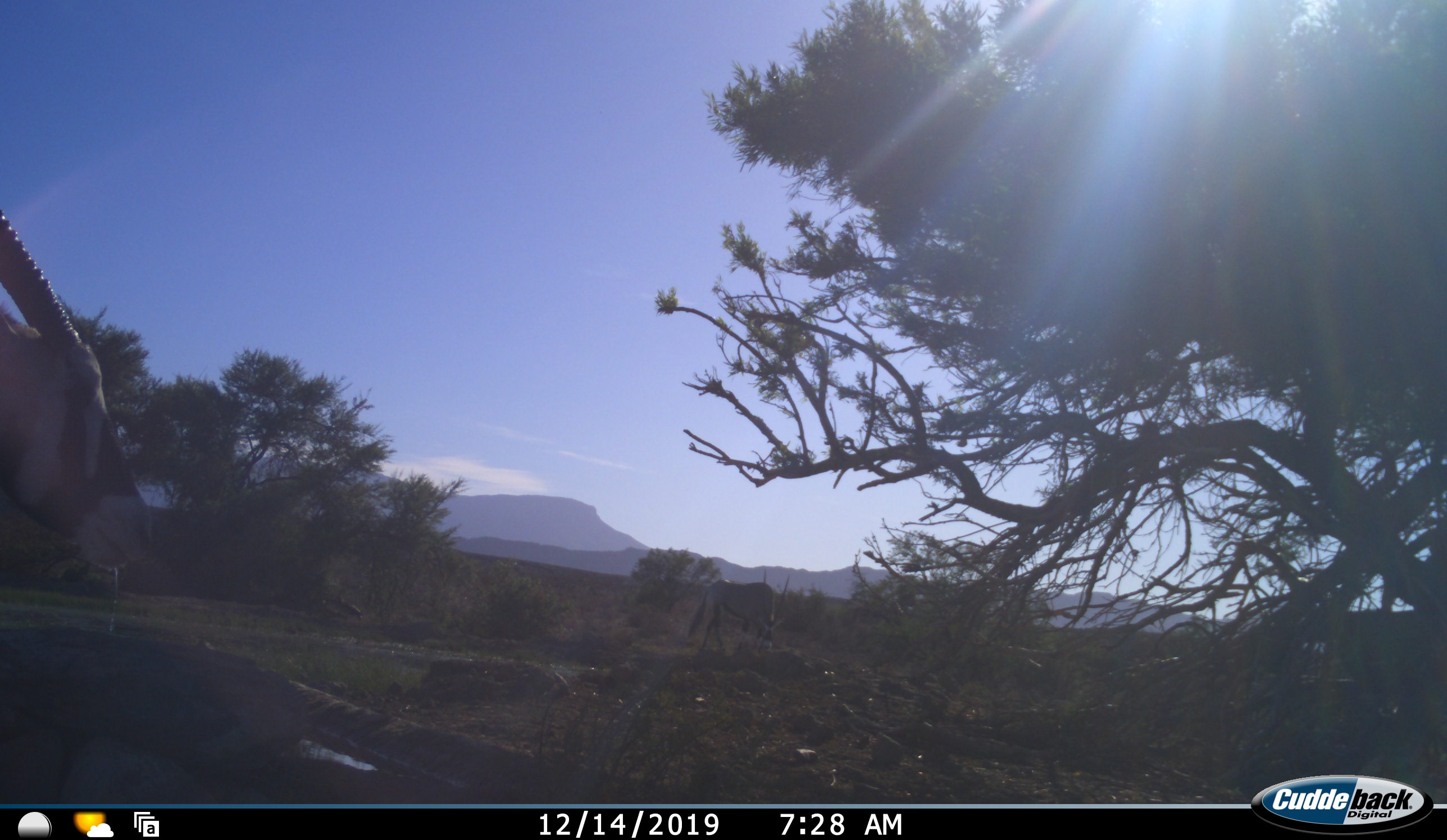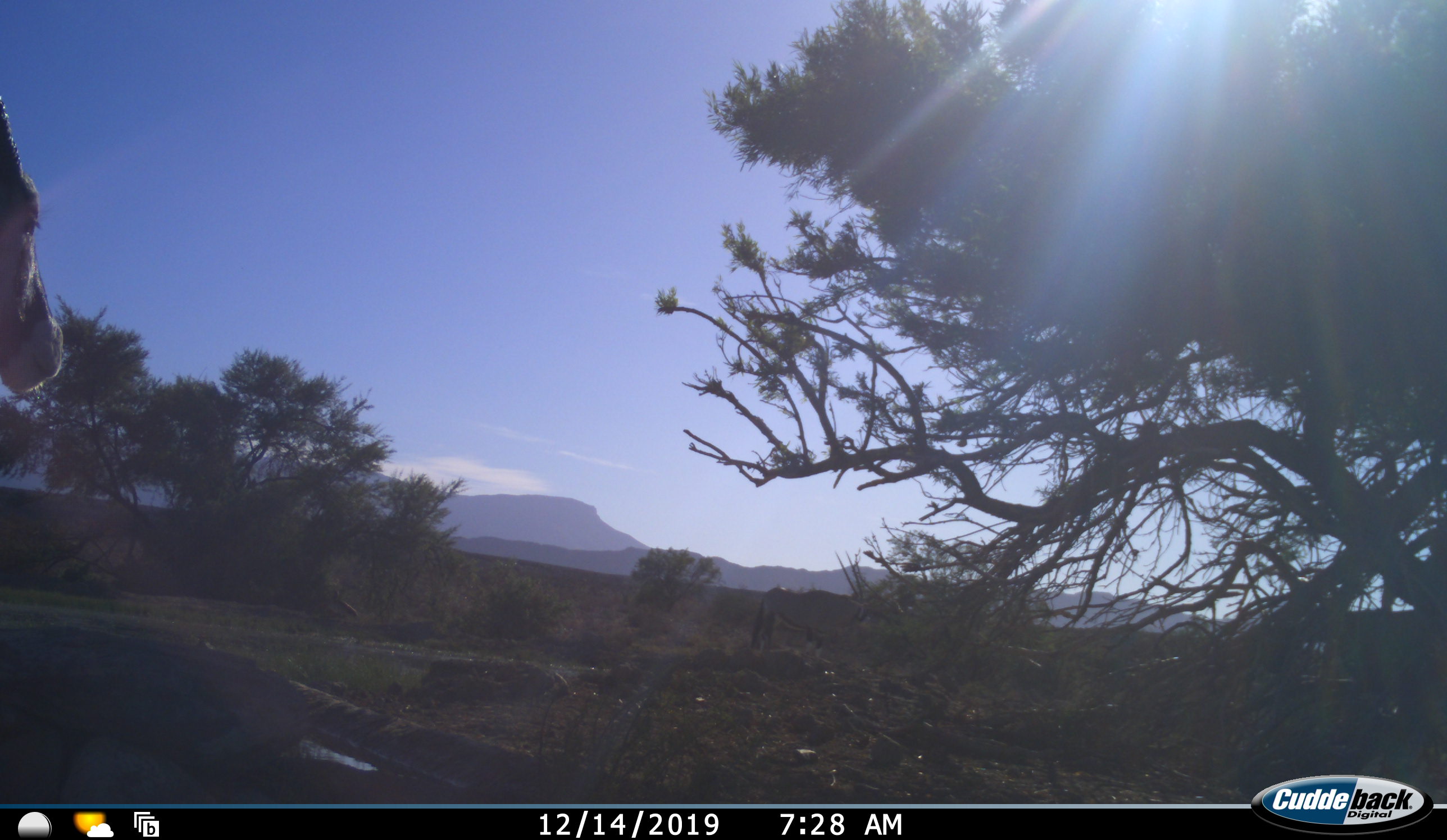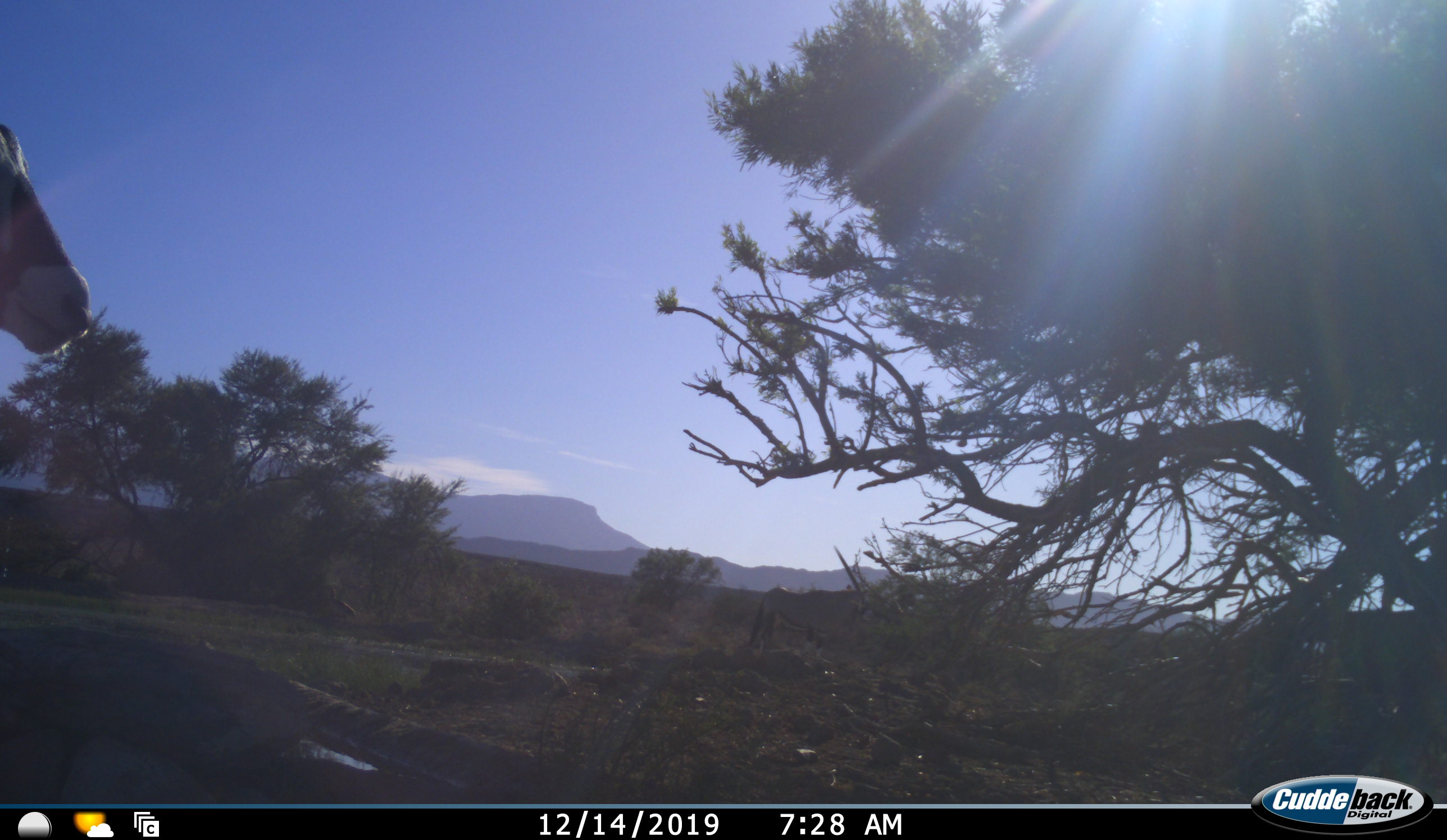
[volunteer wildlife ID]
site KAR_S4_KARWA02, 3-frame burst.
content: unidentified animal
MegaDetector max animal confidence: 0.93